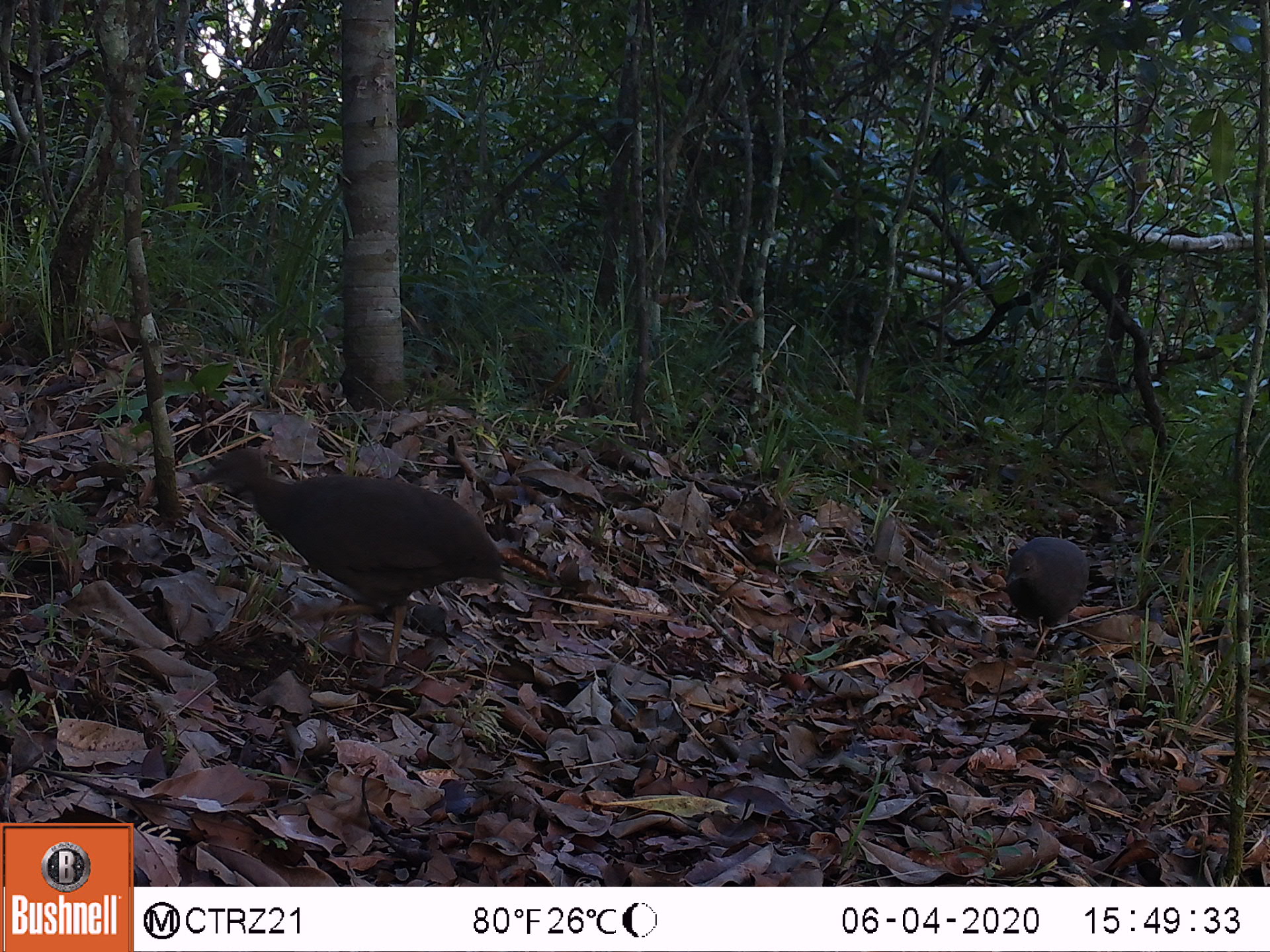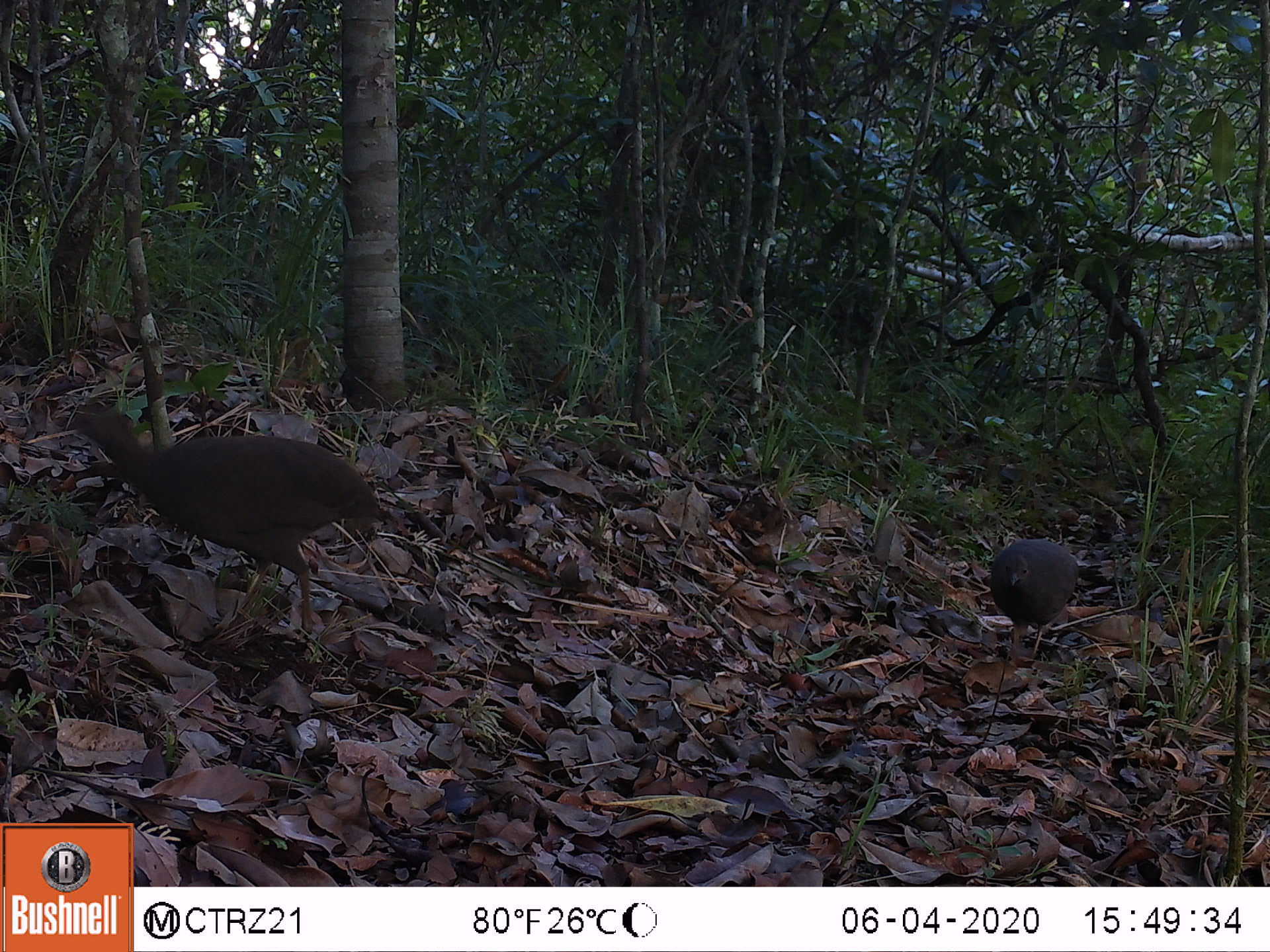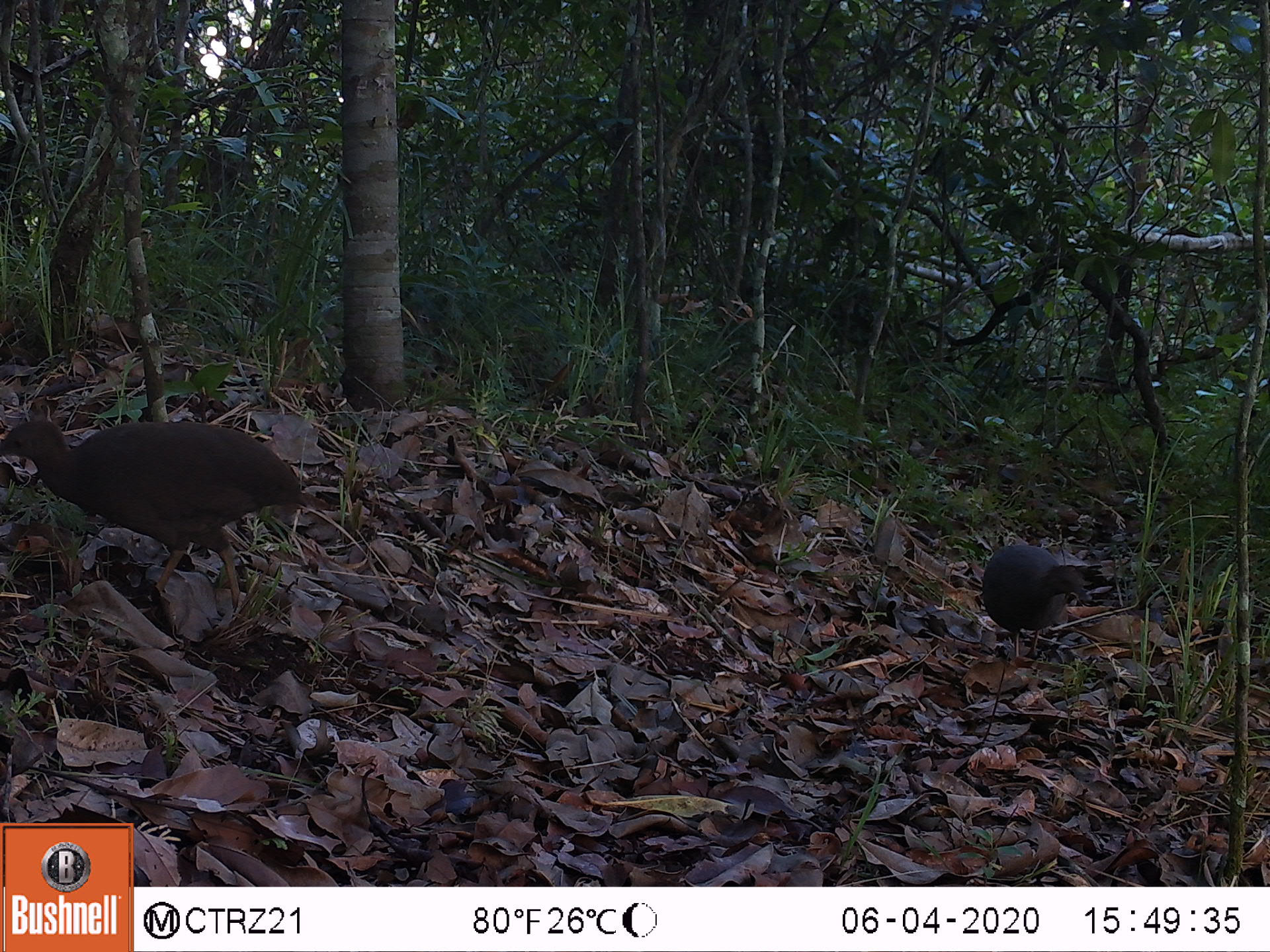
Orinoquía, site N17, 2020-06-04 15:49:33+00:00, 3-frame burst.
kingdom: Animalia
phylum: Chordata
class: Aves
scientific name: Aves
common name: bird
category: unknown bird